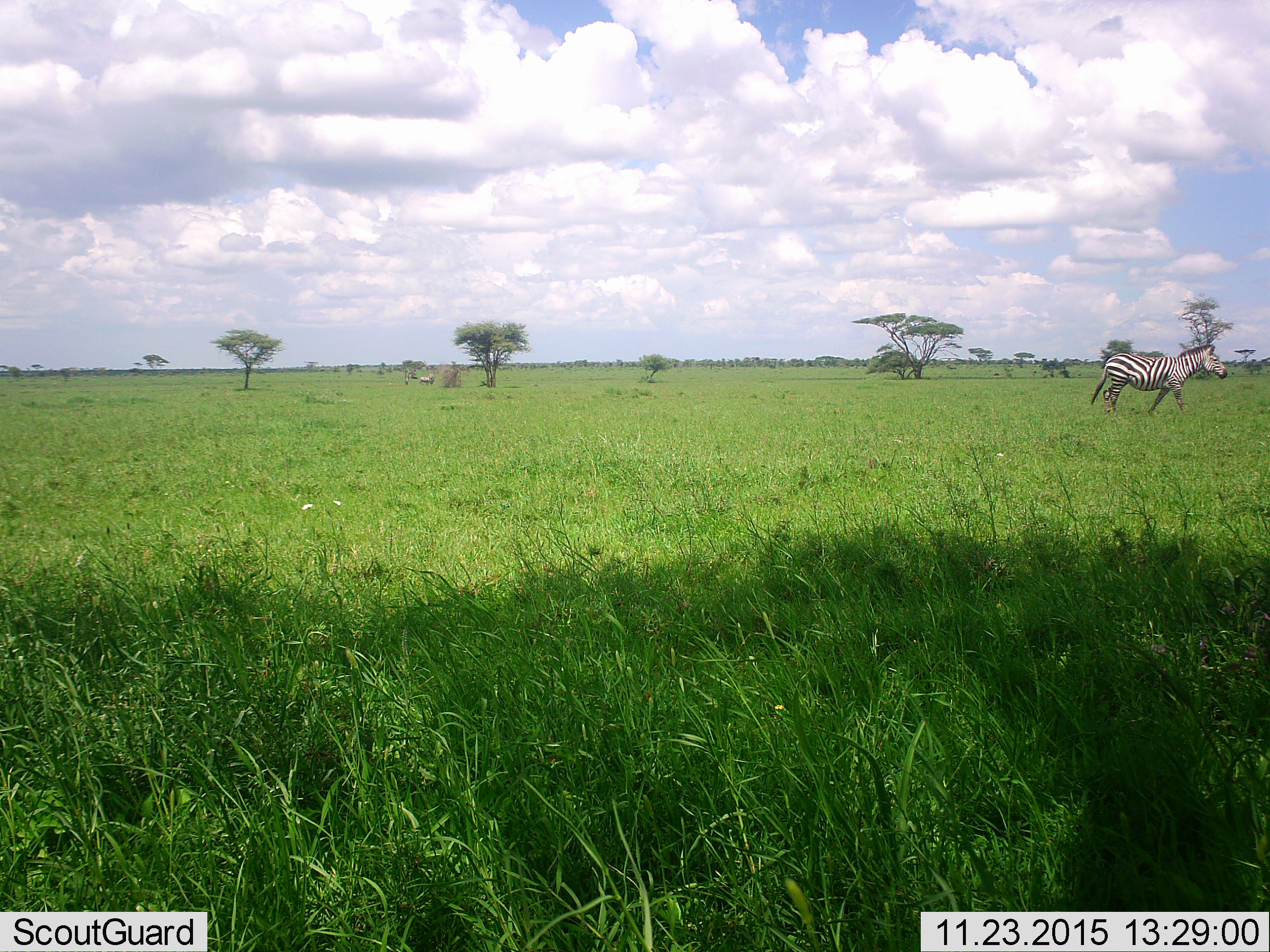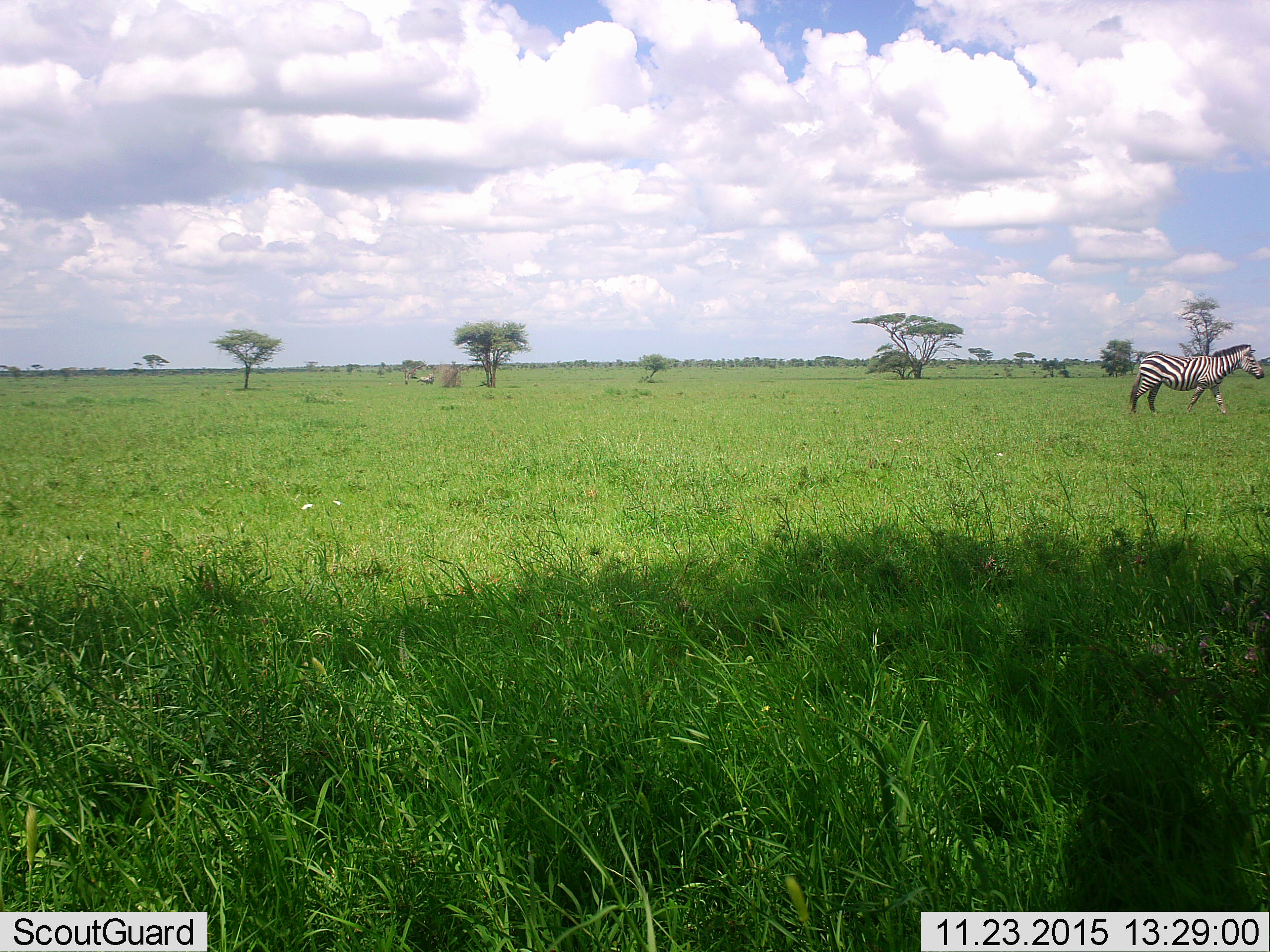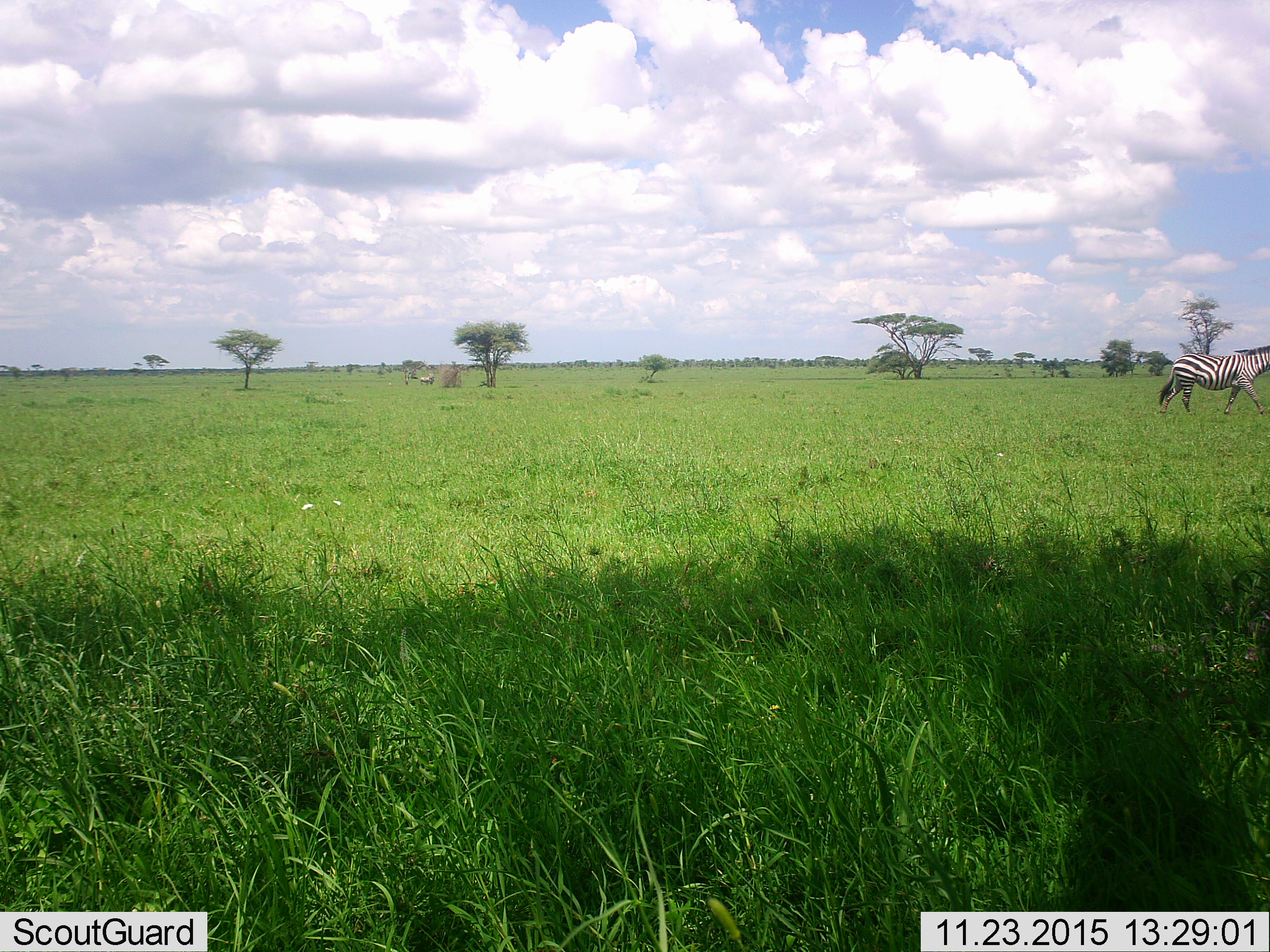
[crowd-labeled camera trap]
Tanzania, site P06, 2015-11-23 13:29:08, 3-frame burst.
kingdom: Animalia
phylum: Chordata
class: Mammalia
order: Perissodactyla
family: Equidae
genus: Equus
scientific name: Equus quagga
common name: plains zebra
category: zebra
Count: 1.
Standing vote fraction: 33%.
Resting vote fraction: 0%.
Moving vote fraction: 89%.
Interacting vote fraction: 0%.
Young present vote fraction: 0%.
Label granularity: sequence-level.